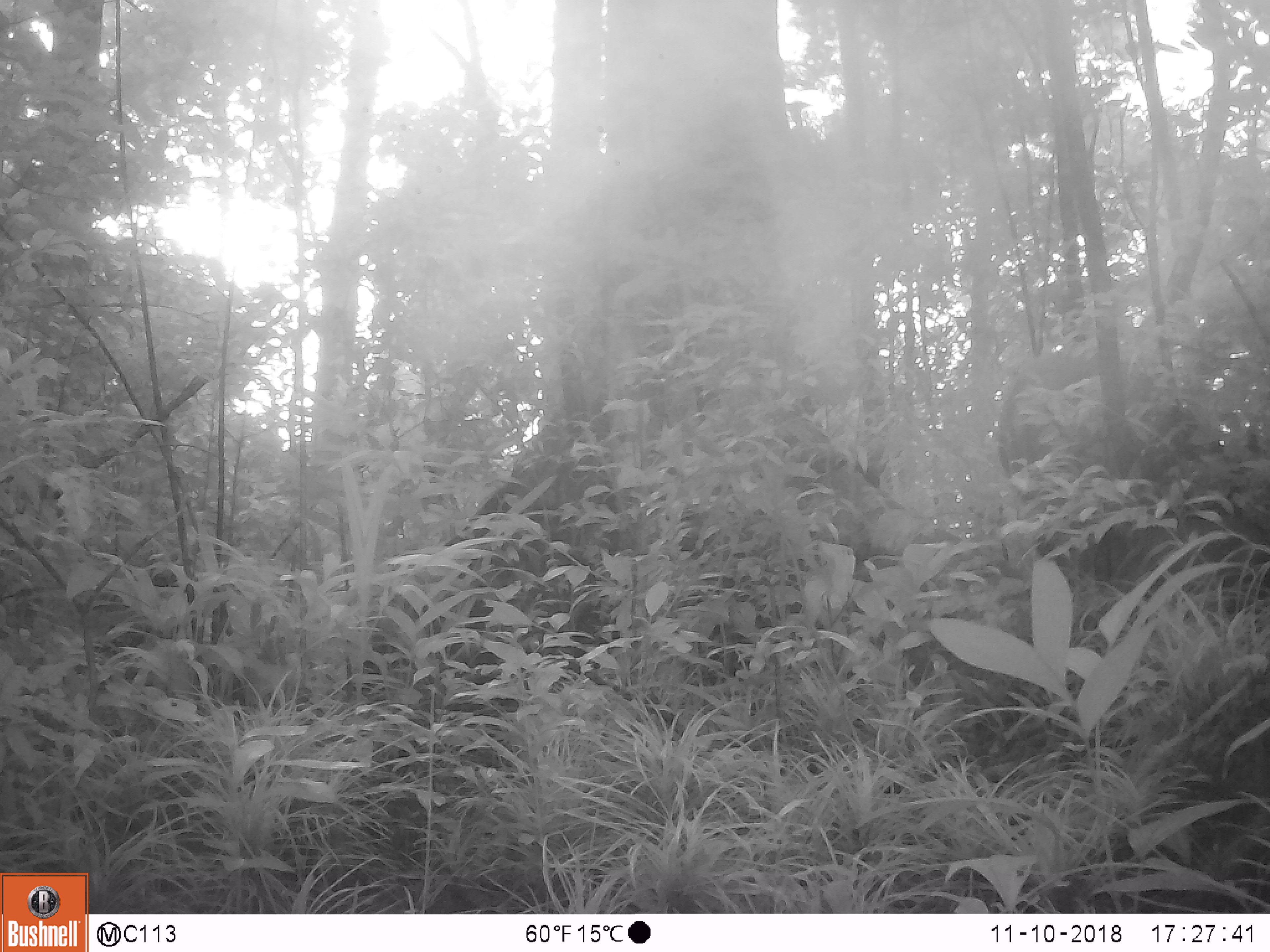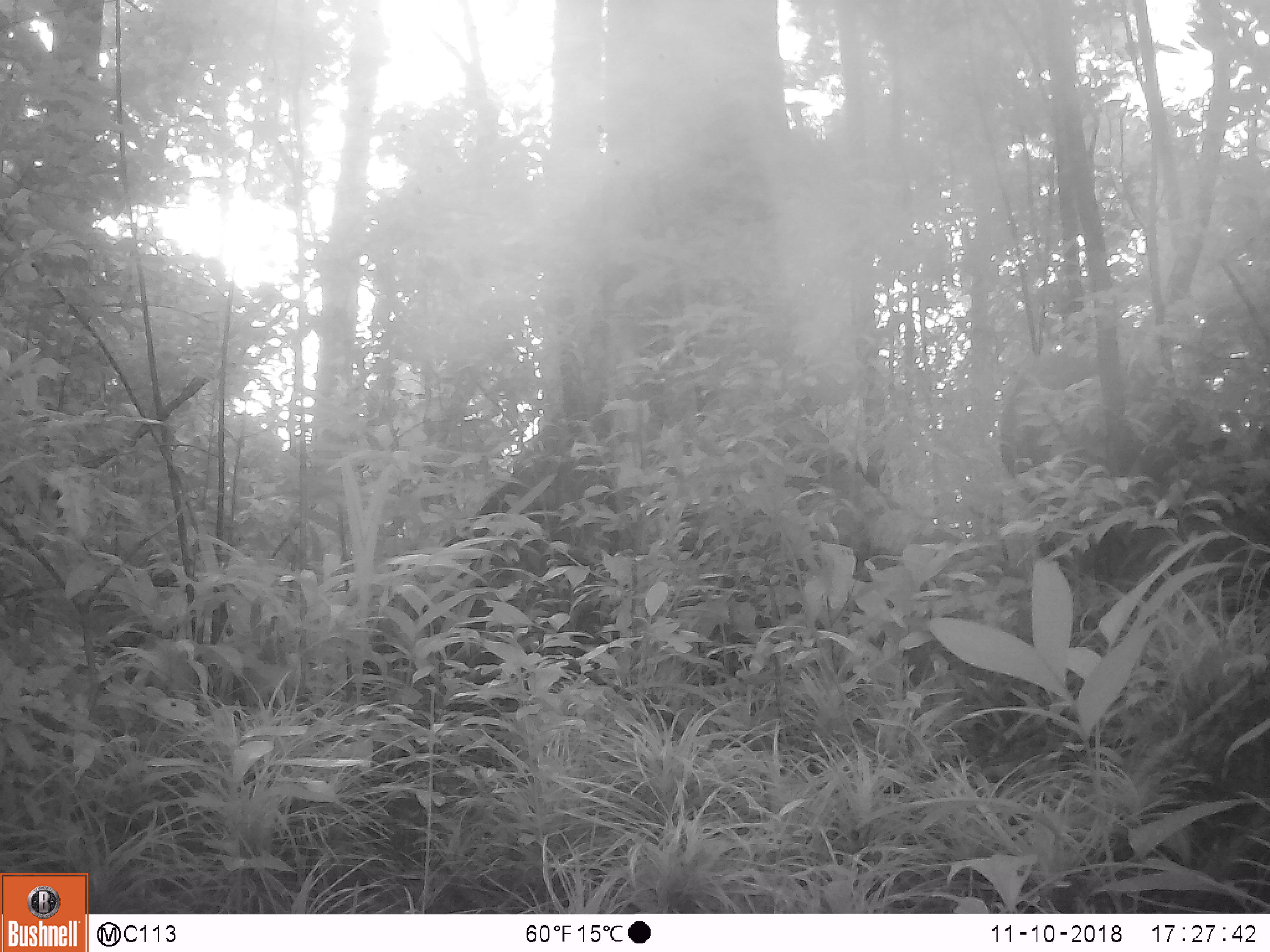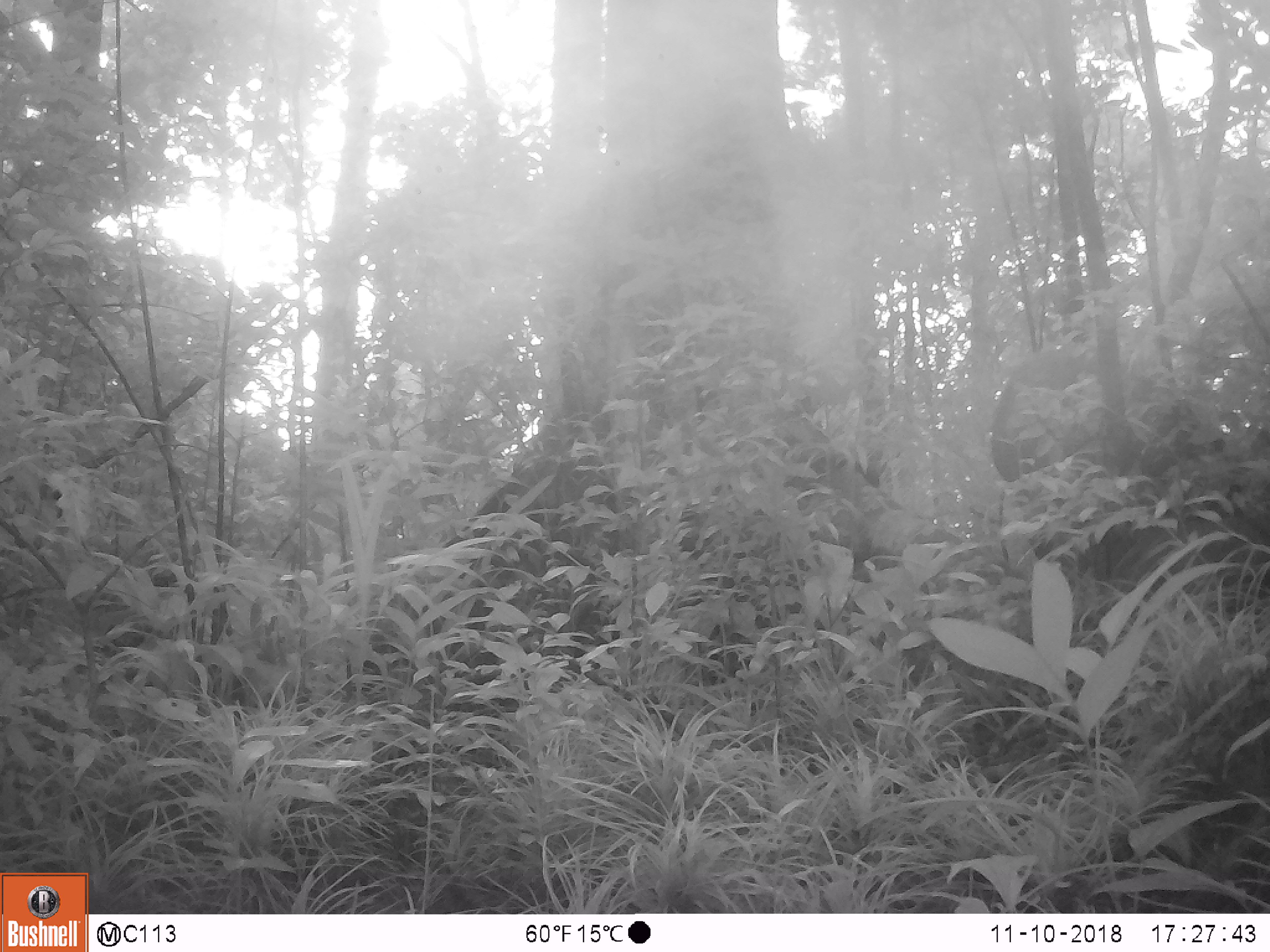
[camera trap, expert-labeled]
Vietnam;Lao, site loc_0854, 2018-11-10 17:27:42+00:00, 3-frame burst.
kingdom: Animalia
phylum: Chordata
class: Mammalia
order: Artiodactyla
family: Suidae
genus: Sus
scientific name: Sus scrofa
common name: eurasian wild pig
Eurasian wild pig (Sus scrofa). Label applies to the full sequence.